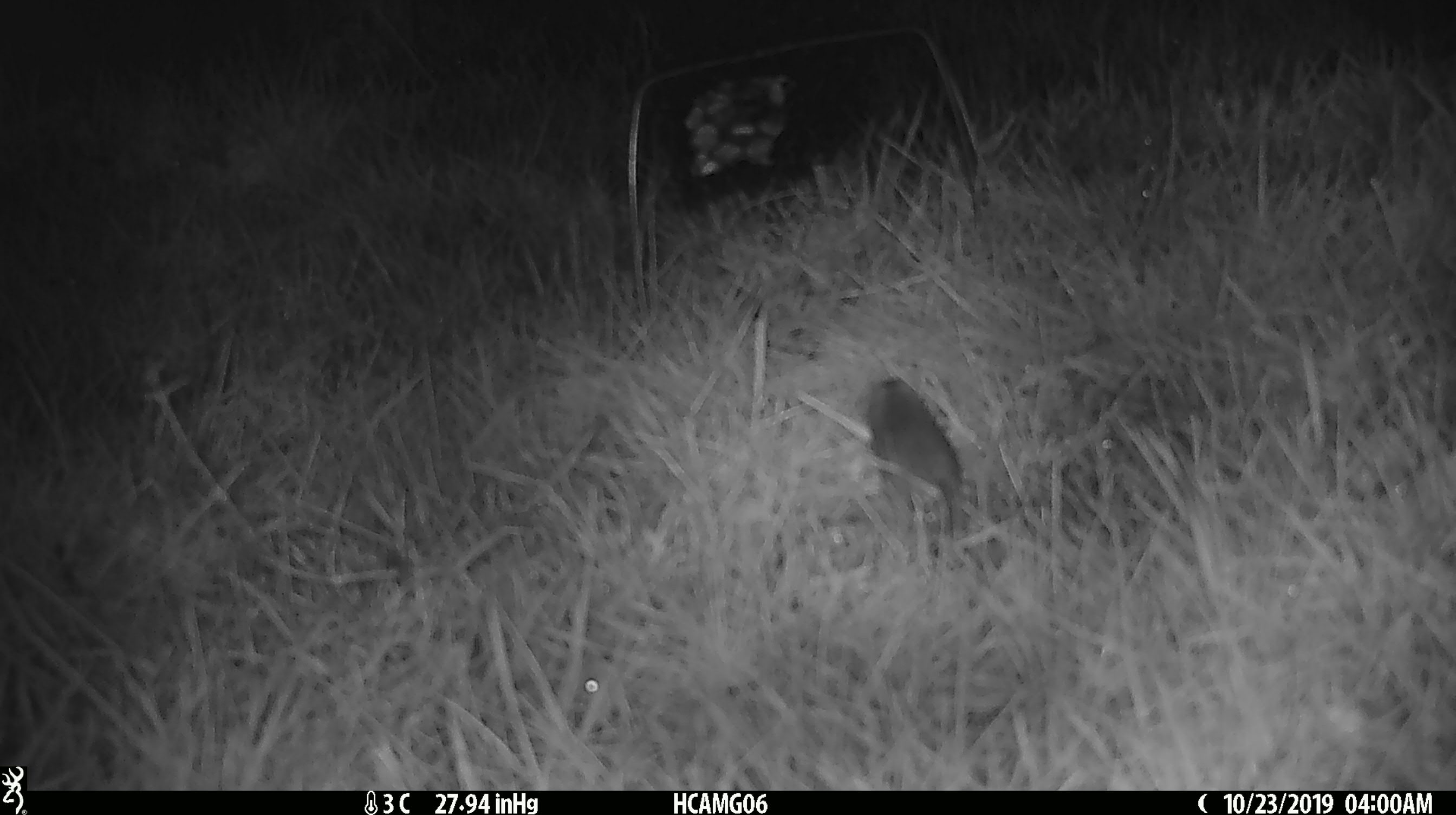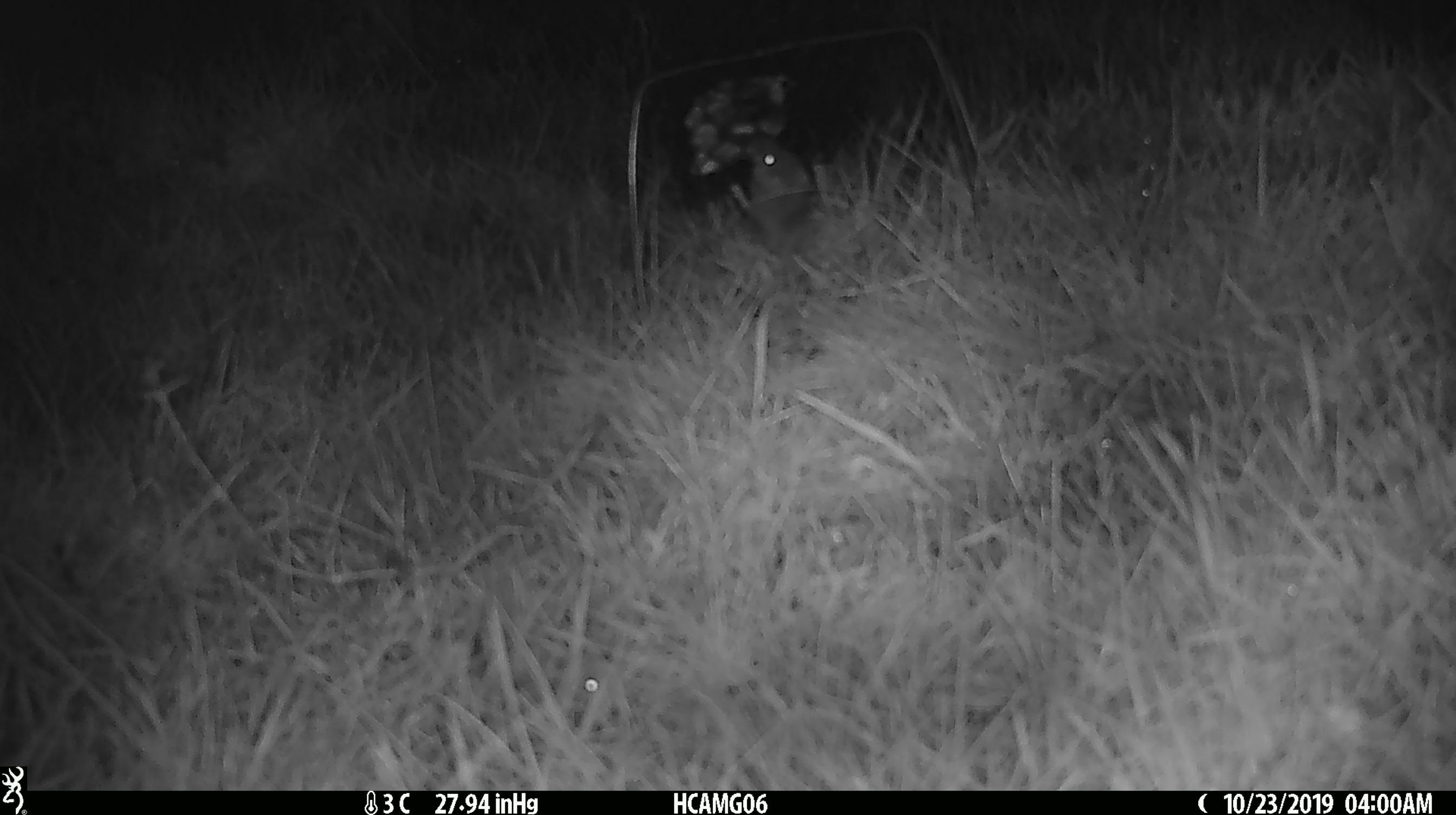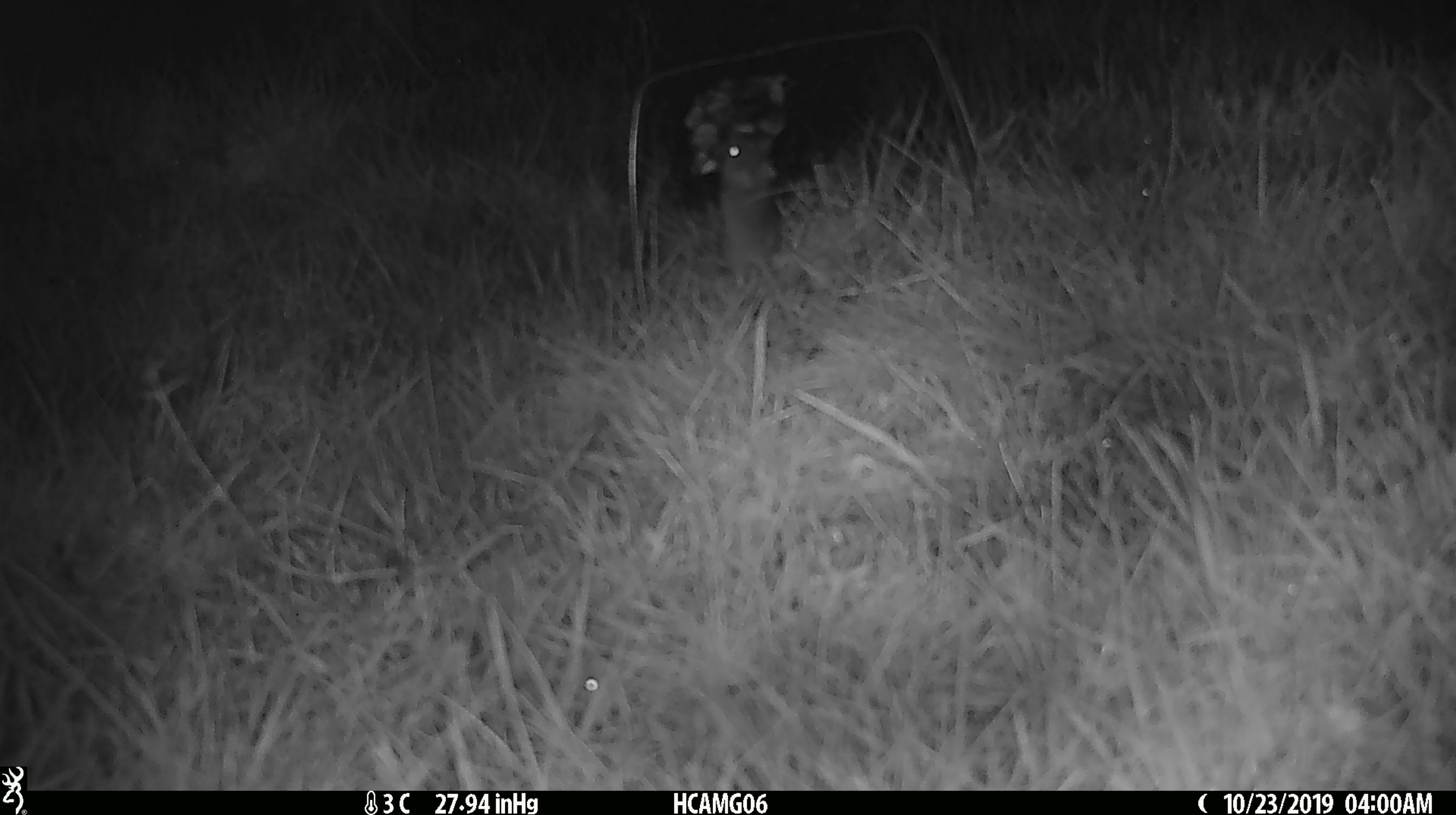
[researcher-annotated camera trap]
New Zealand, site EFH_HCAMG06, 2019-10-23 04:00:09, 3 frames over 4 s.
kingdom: Animalia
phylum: Chordata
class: Mammalia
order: Rodentia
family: Muridae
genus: Mus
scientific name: Mus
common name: mouse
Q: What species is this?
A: Mouse (Mus).